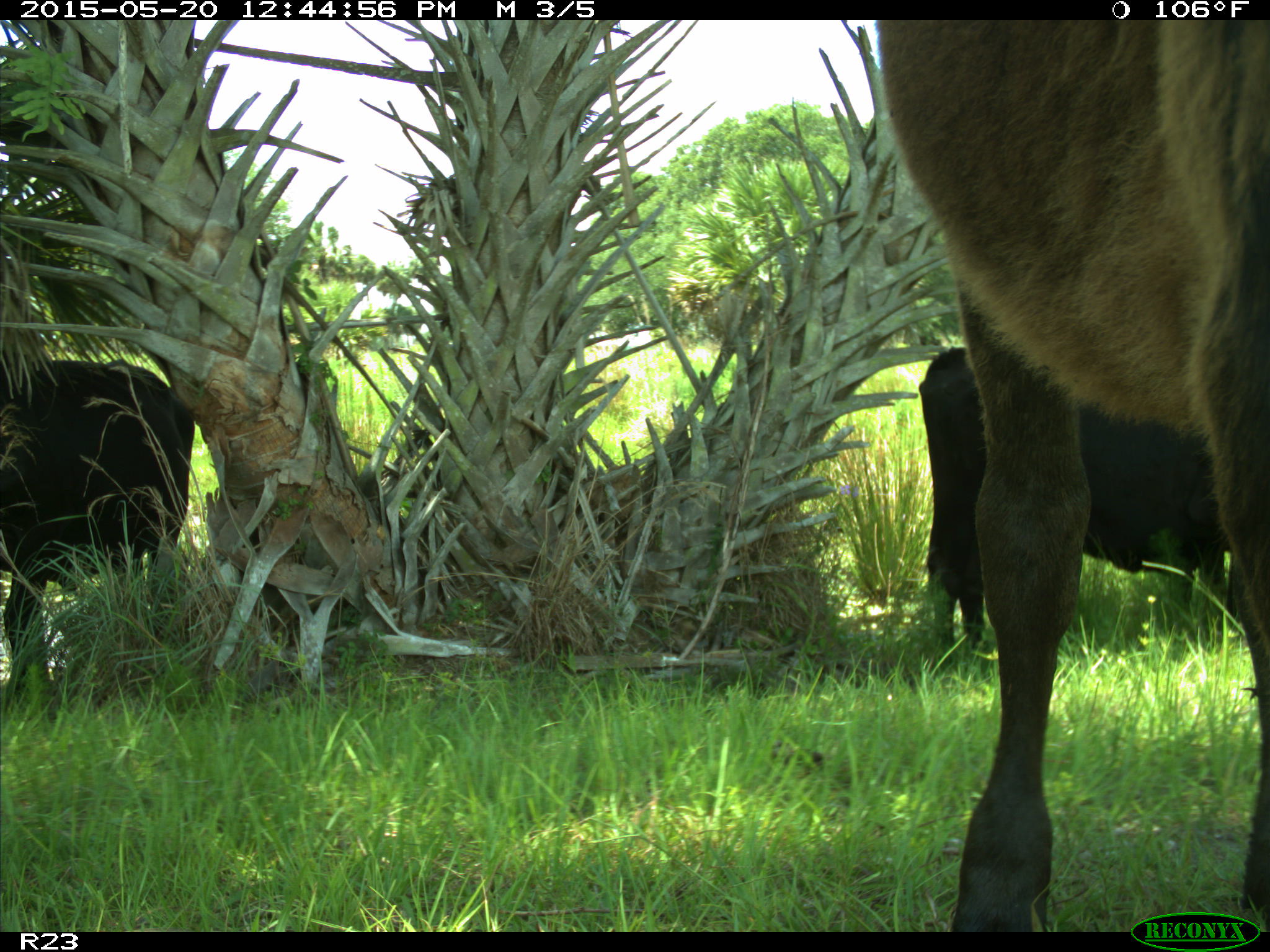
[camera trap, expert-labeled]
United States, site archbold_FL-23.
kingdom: Animalia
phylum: Chordata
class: Mammalia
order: Artiodactyla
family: Bovidae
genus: Bos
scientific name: Bos taurus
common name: domestic cow